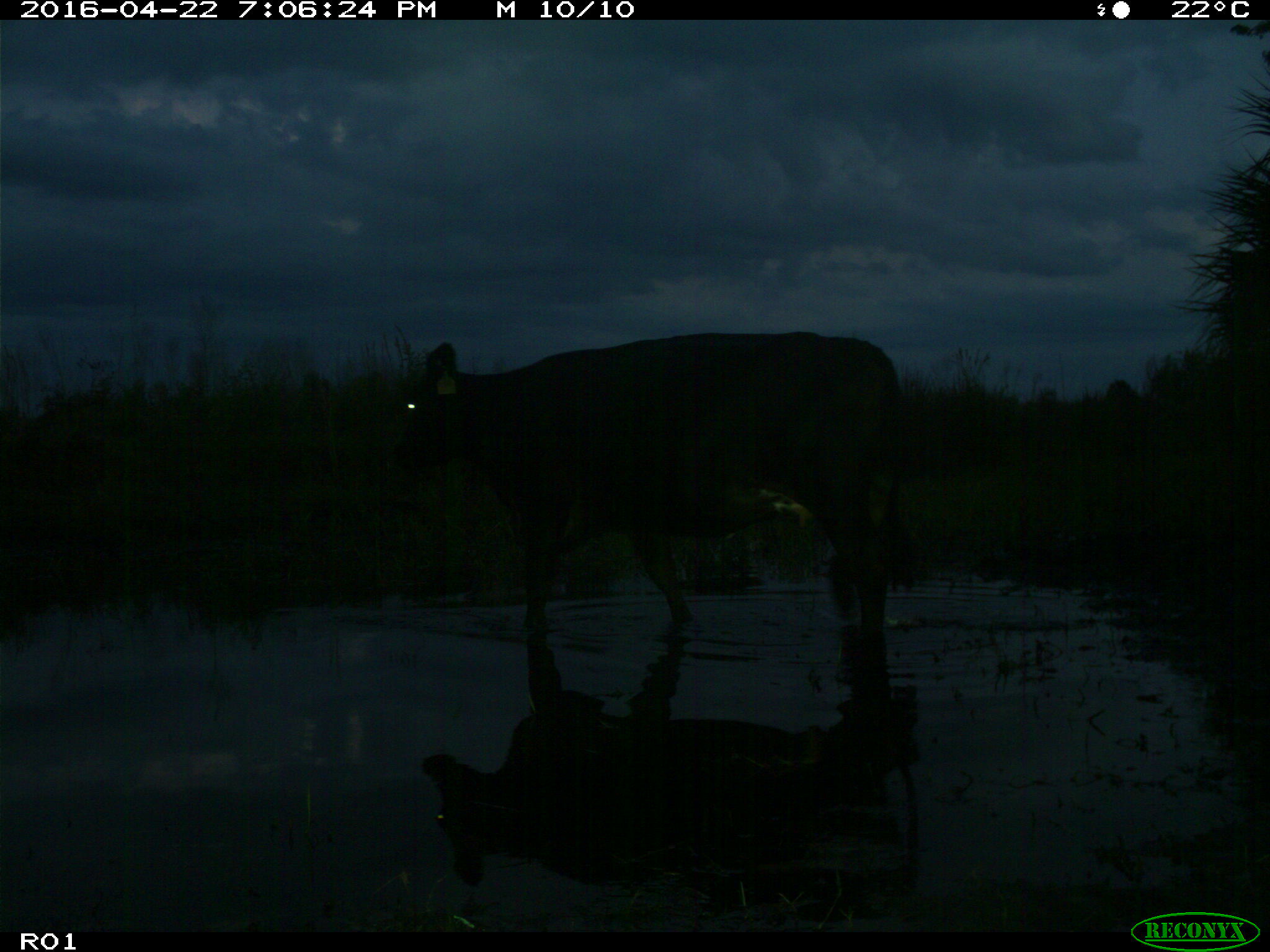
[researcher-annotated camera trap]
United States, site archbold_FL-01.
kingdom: Animalia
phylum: Chordata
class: Mammalia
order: Artiodactyla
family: Bovidae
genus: Bos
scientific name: Bos taurus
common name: domestic cow